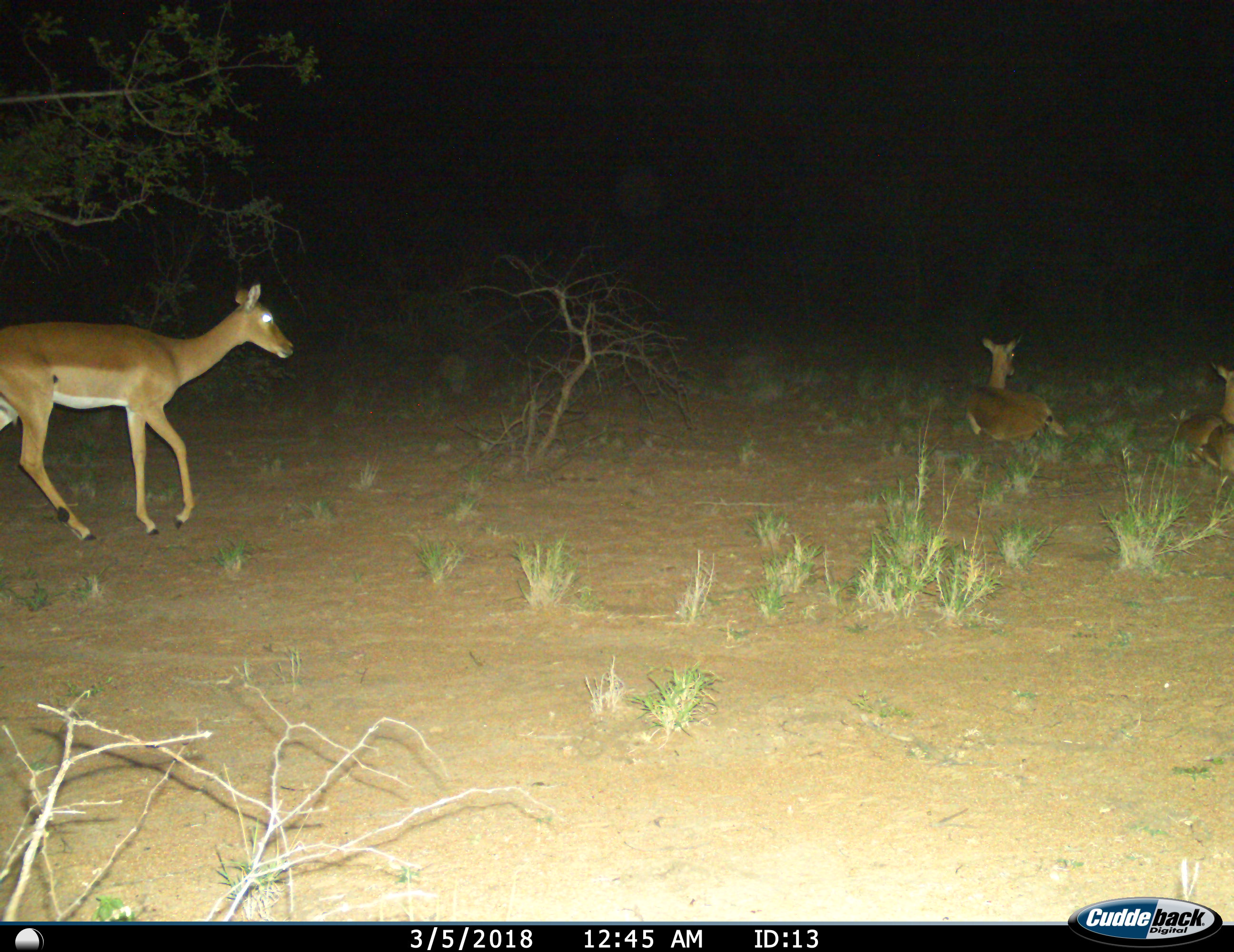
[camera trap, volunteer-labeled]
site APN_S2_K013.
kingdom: Animalia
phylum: Chordata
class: Mammalia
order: Artiodactyla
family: Bovidae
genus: Aepyceros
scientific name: Aepyceros melampus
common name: impala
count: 3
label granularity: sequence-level